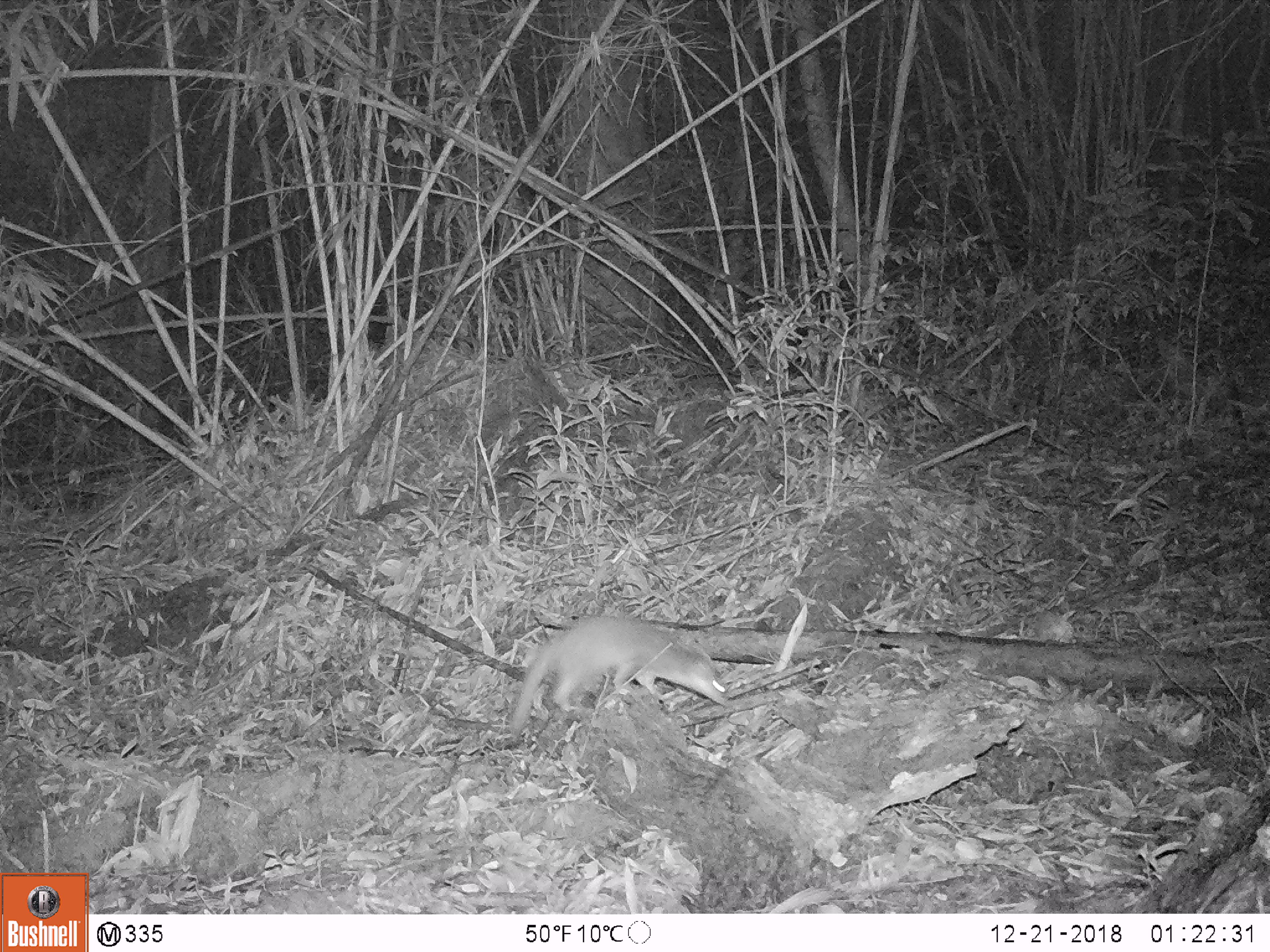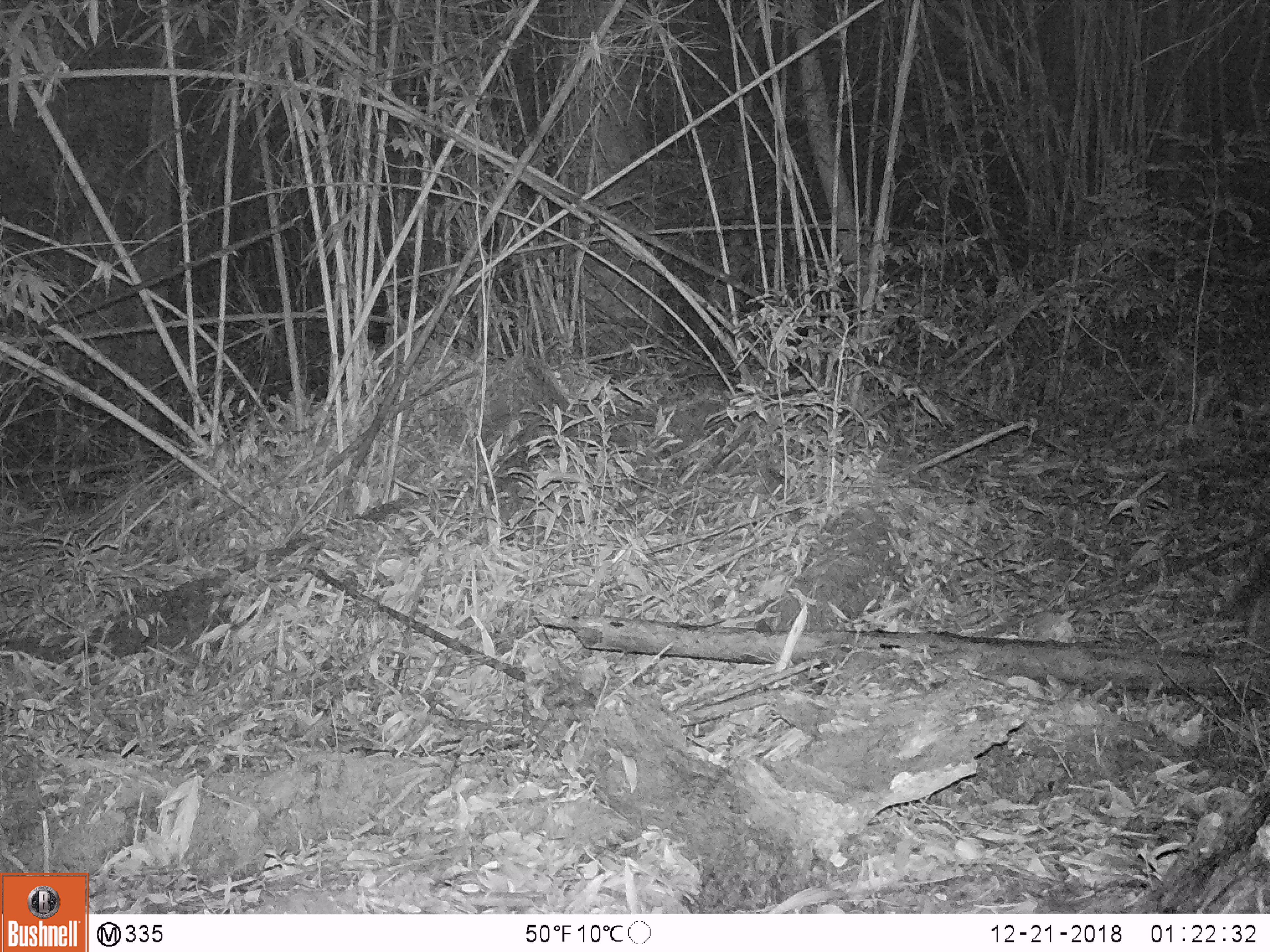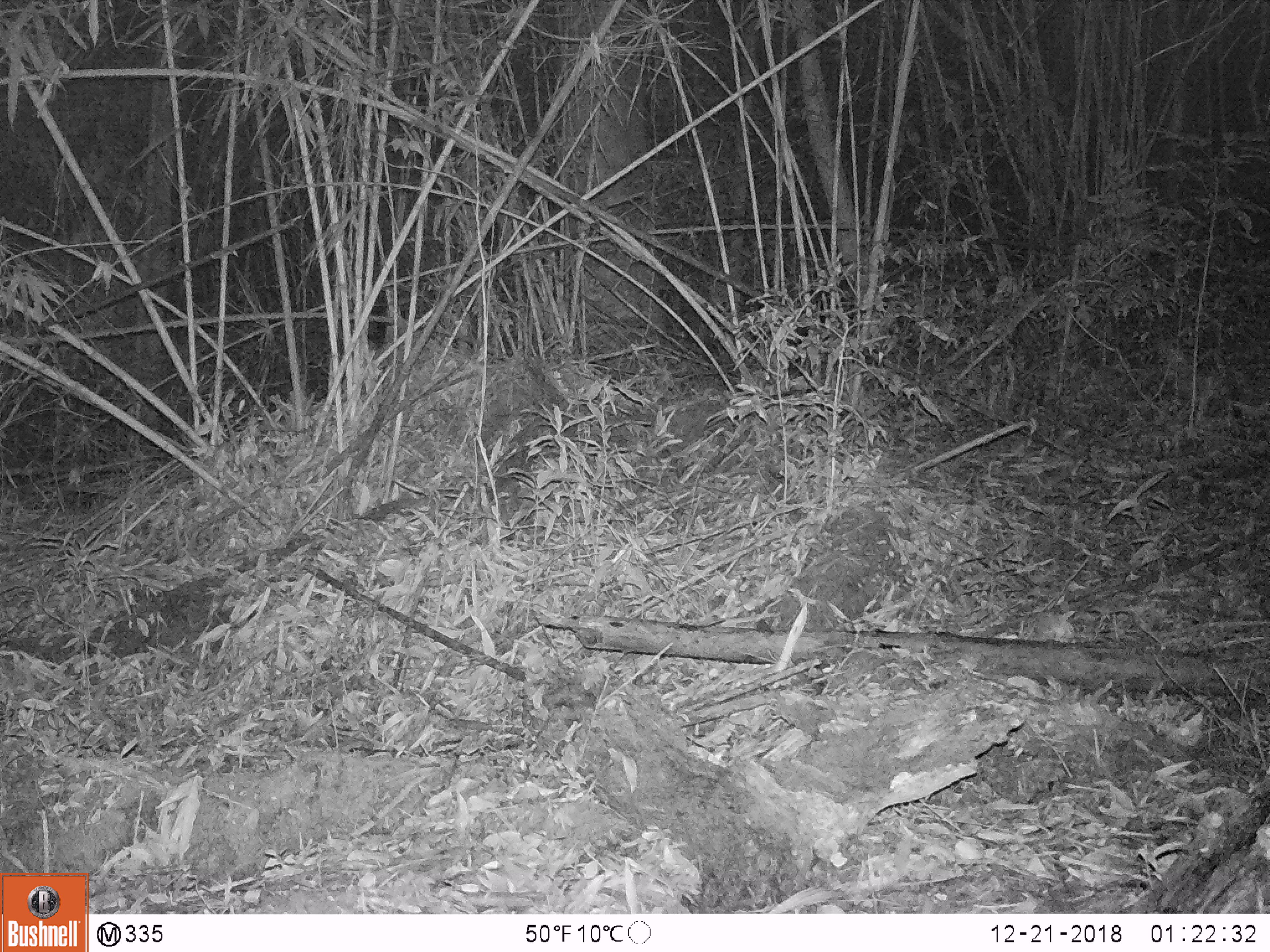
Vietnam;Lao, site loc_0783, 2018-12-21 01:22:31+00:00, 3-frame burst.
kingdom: Animalia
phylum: Chordata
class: Mammalia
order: Carnivora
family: Mustelidae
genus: Melogale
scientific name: Melogale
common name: ferret badger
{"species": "ferret badger (Melogale)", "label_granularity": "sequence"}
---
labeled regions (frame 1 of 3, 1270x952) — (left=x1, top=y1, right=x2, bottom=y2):
ferret badger: (left=507, top=610, right=729, bottom=741)